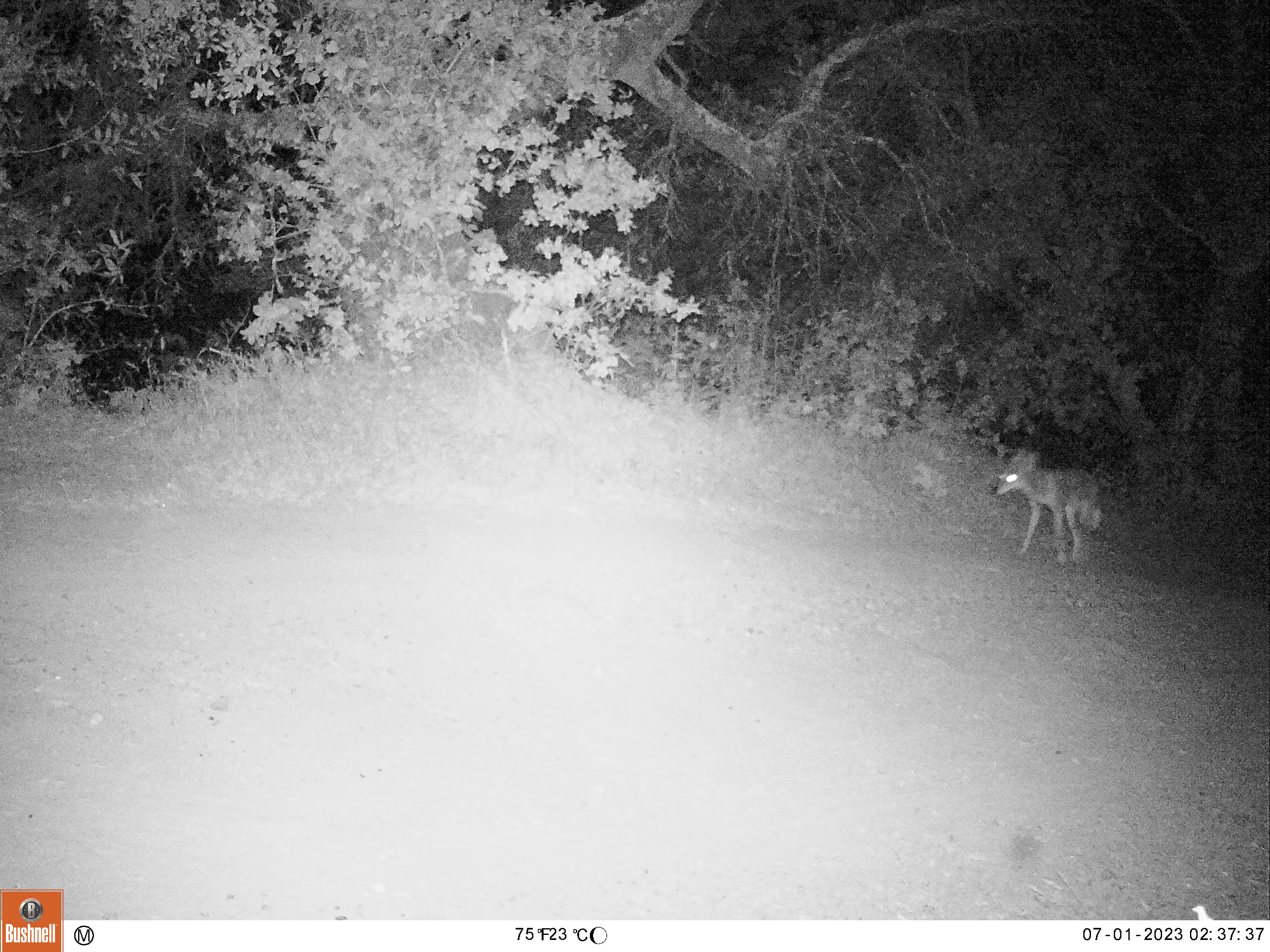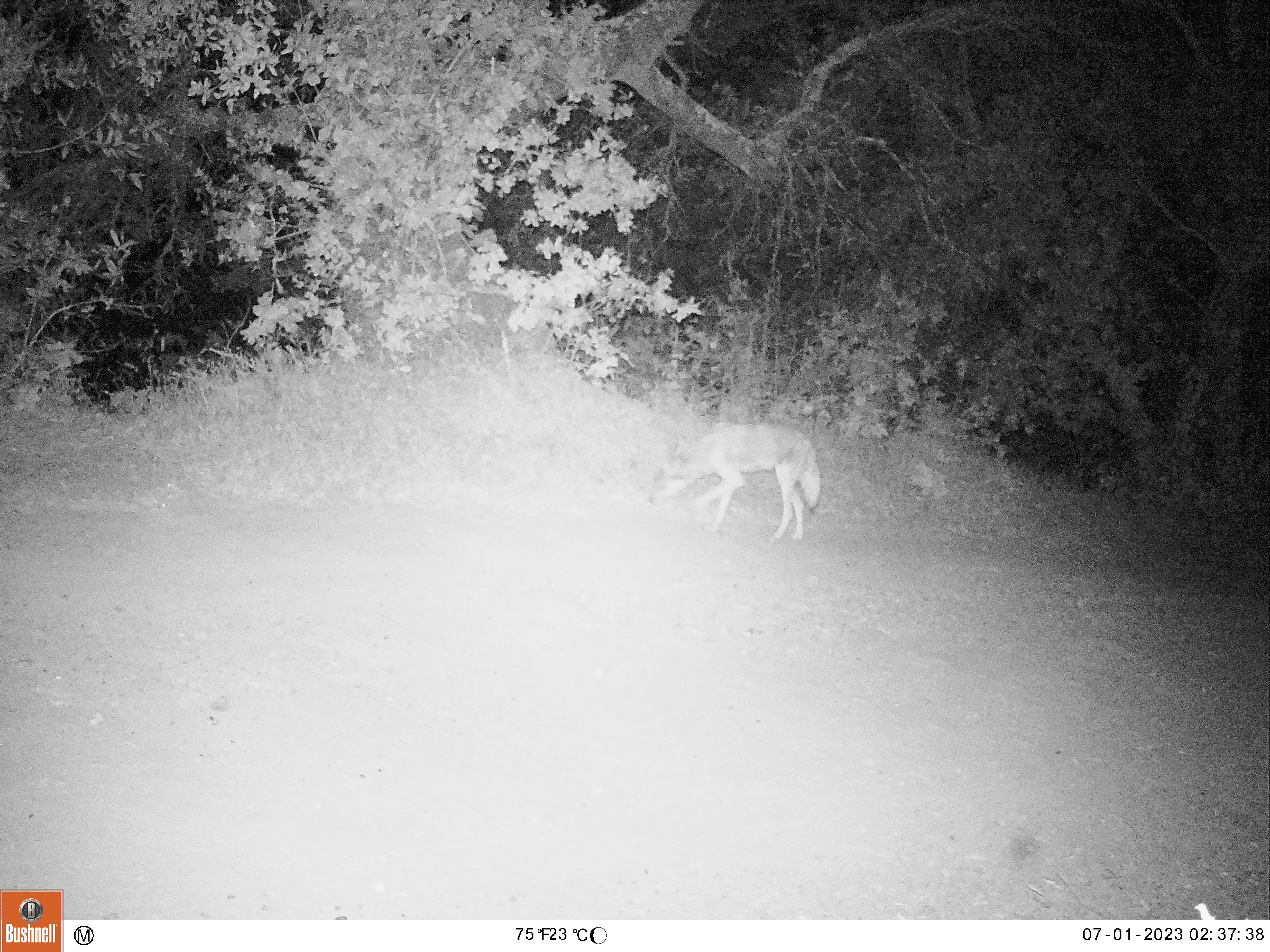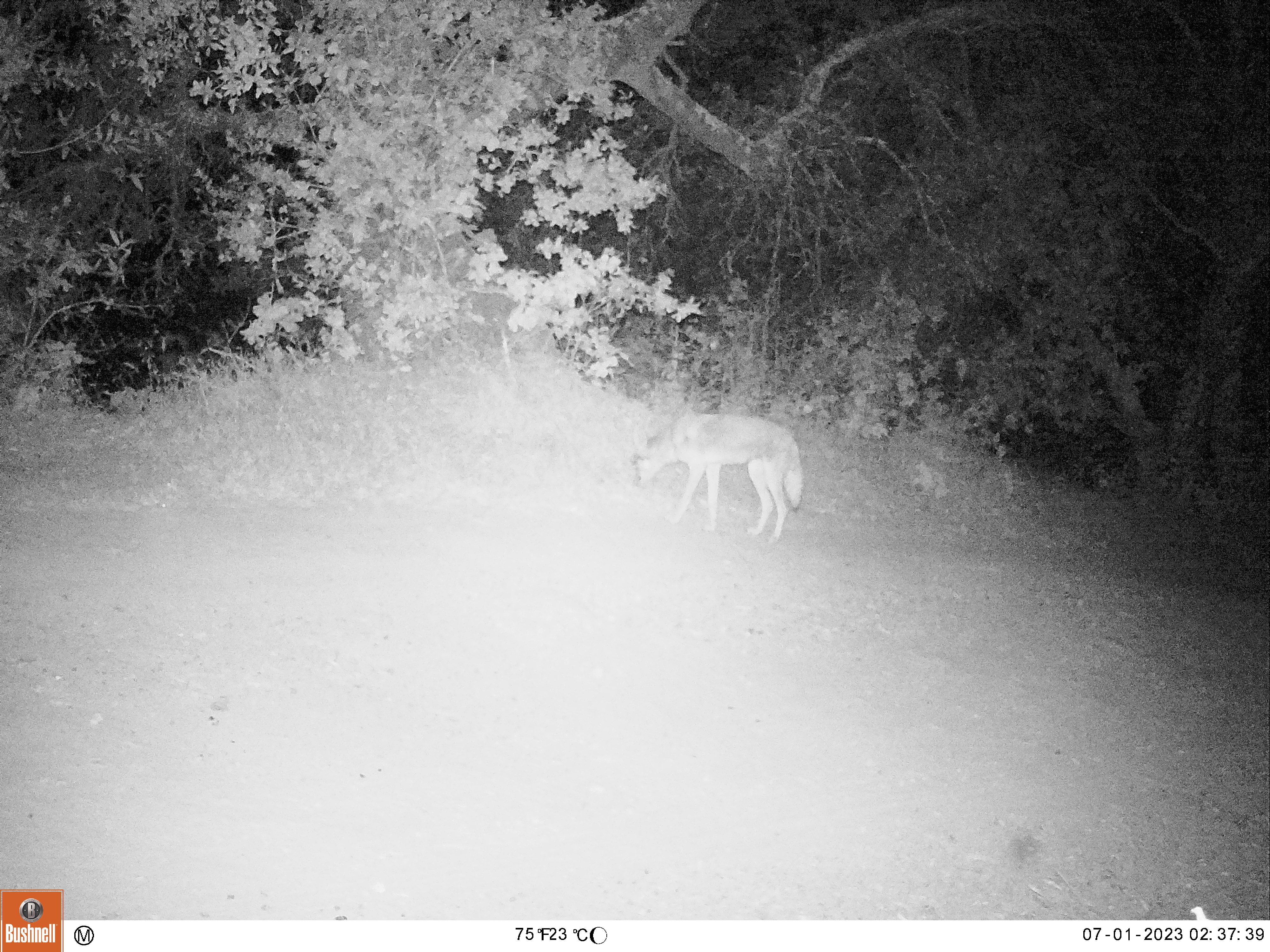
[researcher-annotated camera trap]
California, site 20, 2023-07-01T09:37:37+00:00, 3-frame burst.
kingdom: Animalia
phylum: Chordata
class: Mammalia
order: Carnivora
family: Canidae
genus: Canis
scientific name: Canis latrans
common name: coyote